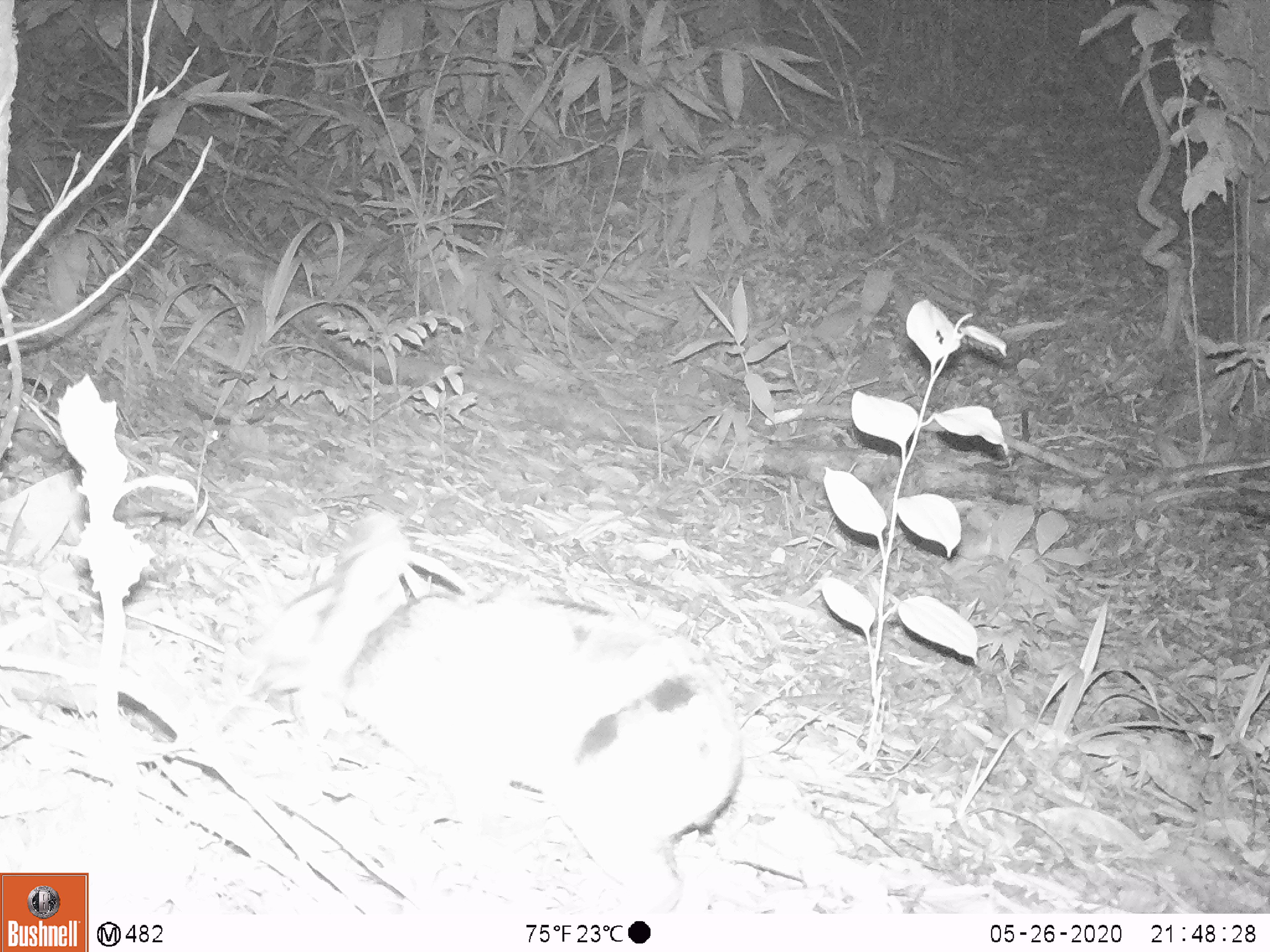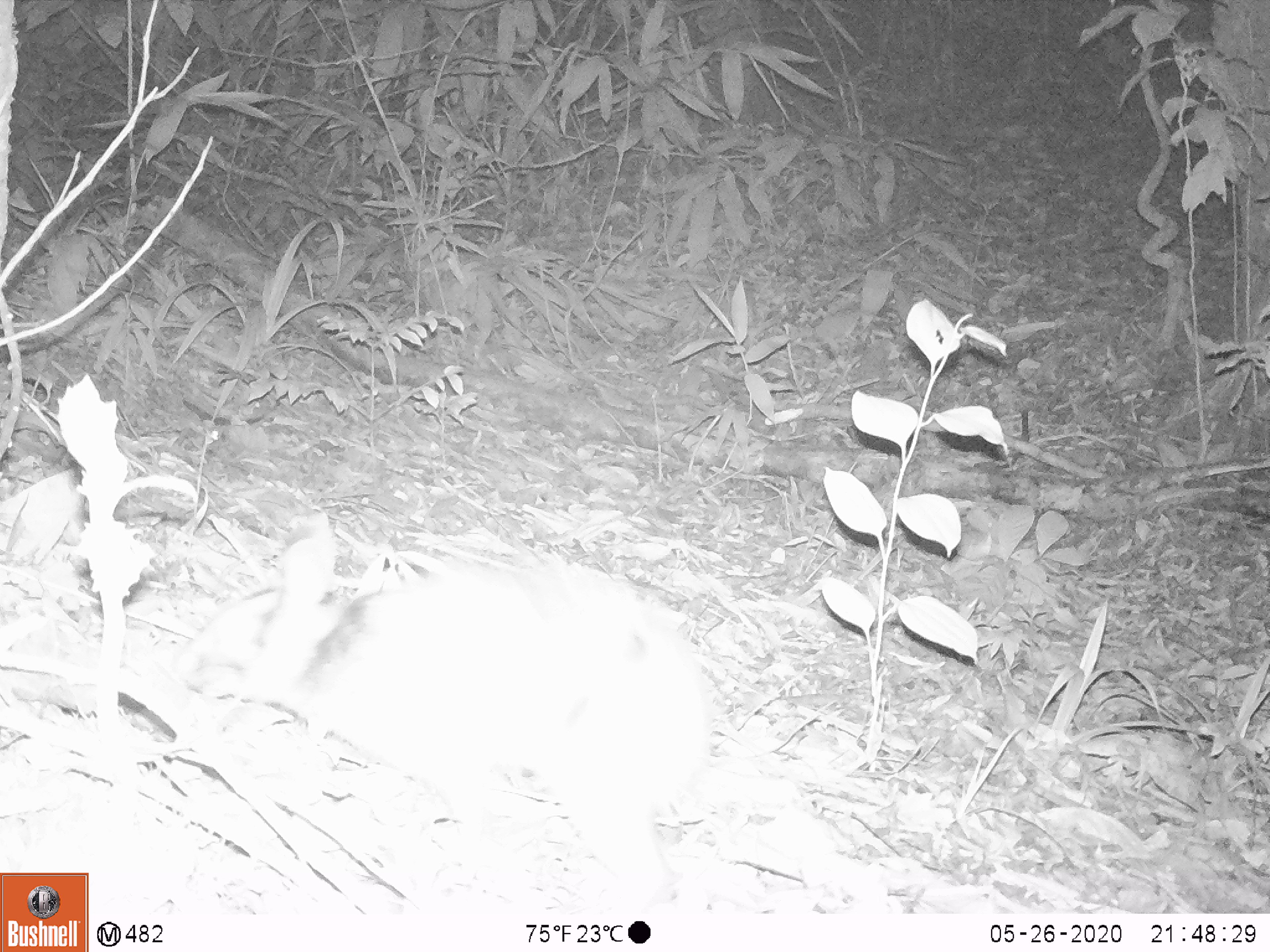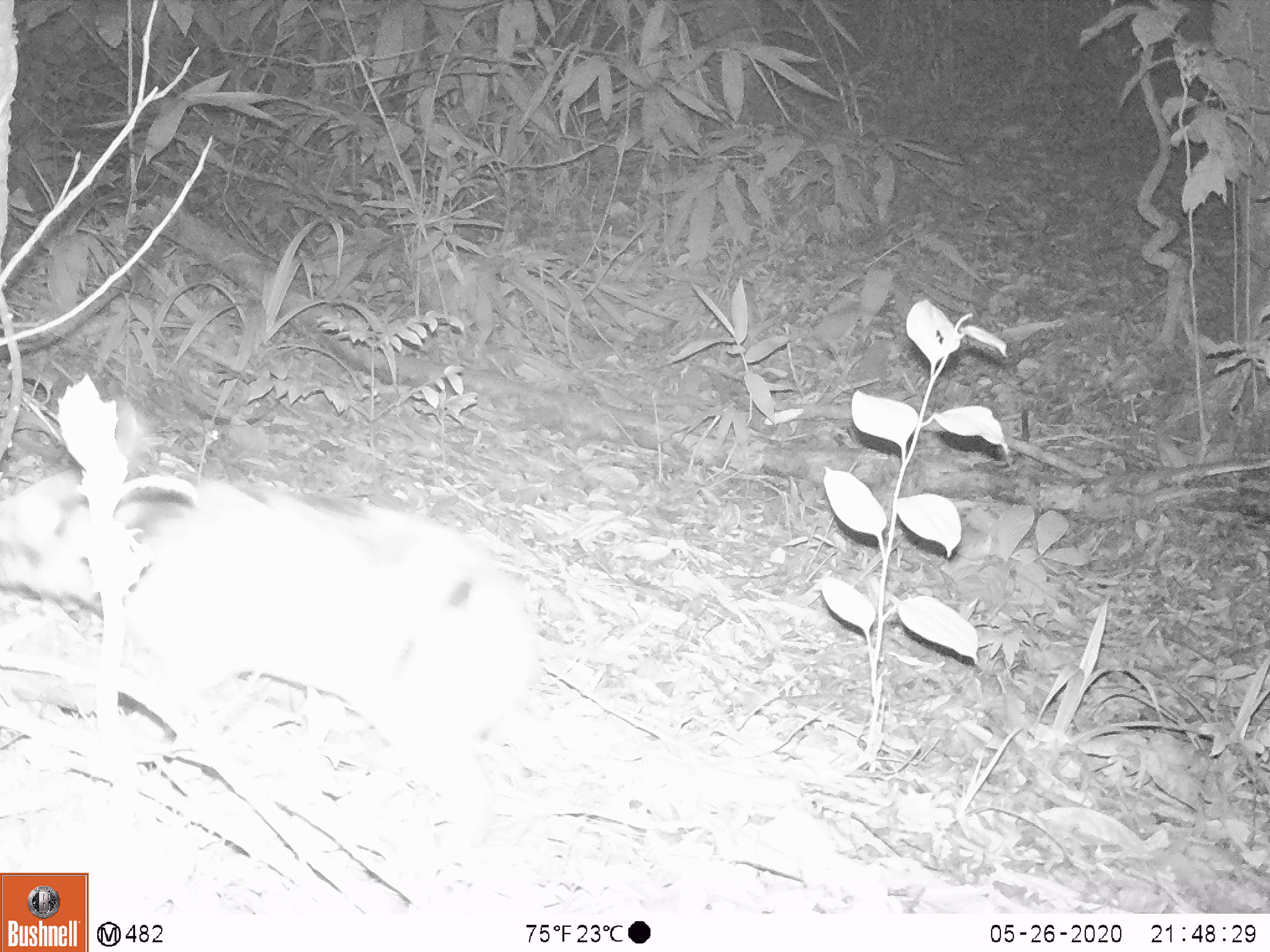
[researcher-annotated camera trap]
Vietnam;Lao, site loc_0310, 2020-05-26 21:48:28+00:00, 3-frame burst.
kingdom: Animalia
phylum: Chordata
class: Mammalia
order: Lagomorpha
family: Leporidae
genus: Nesolagus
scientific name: Nesolagus timminsi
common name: annamite striped rabbit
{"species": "annamite striped rabbit (Nesolagus timminsi)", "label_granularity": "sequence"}